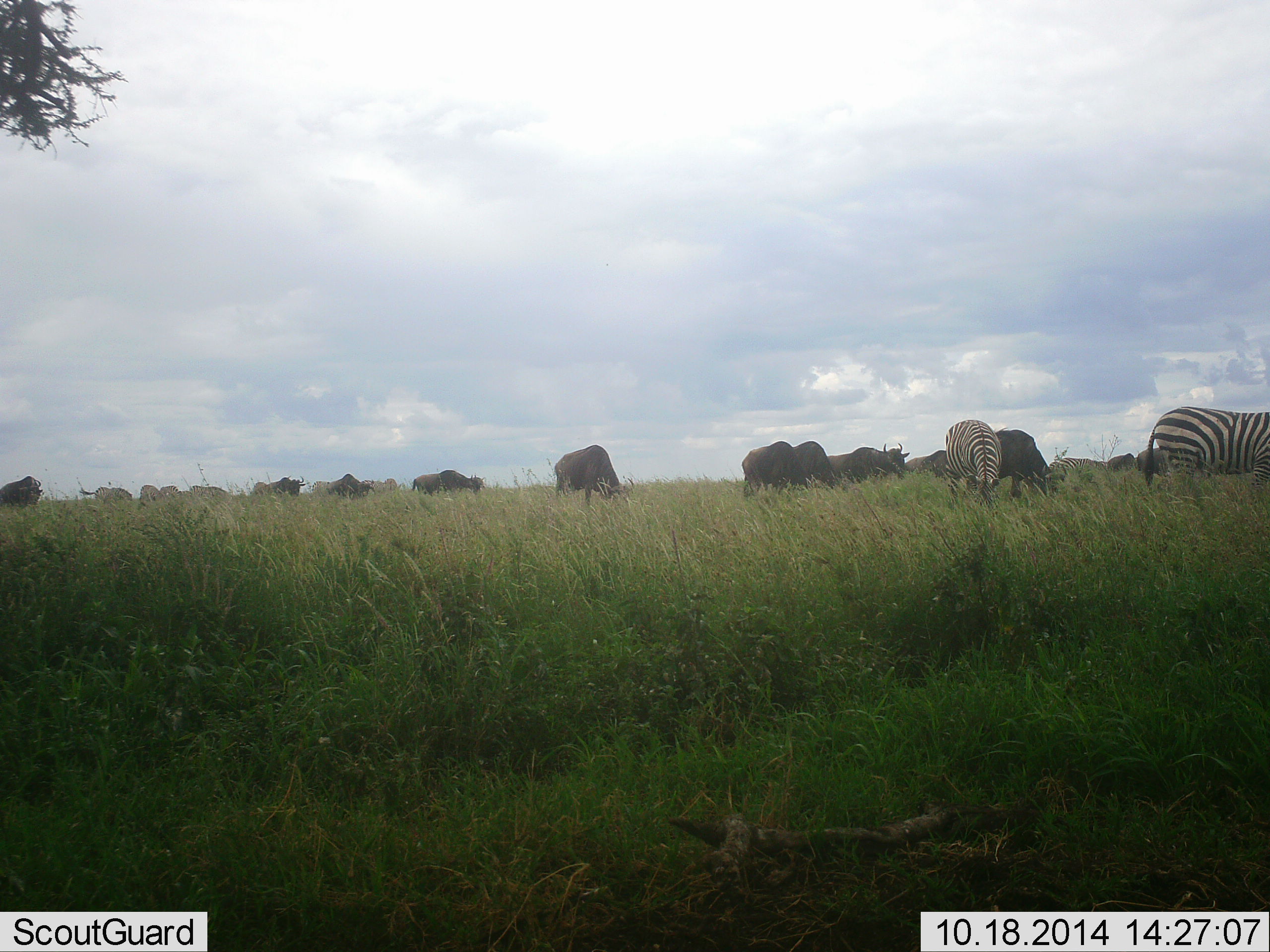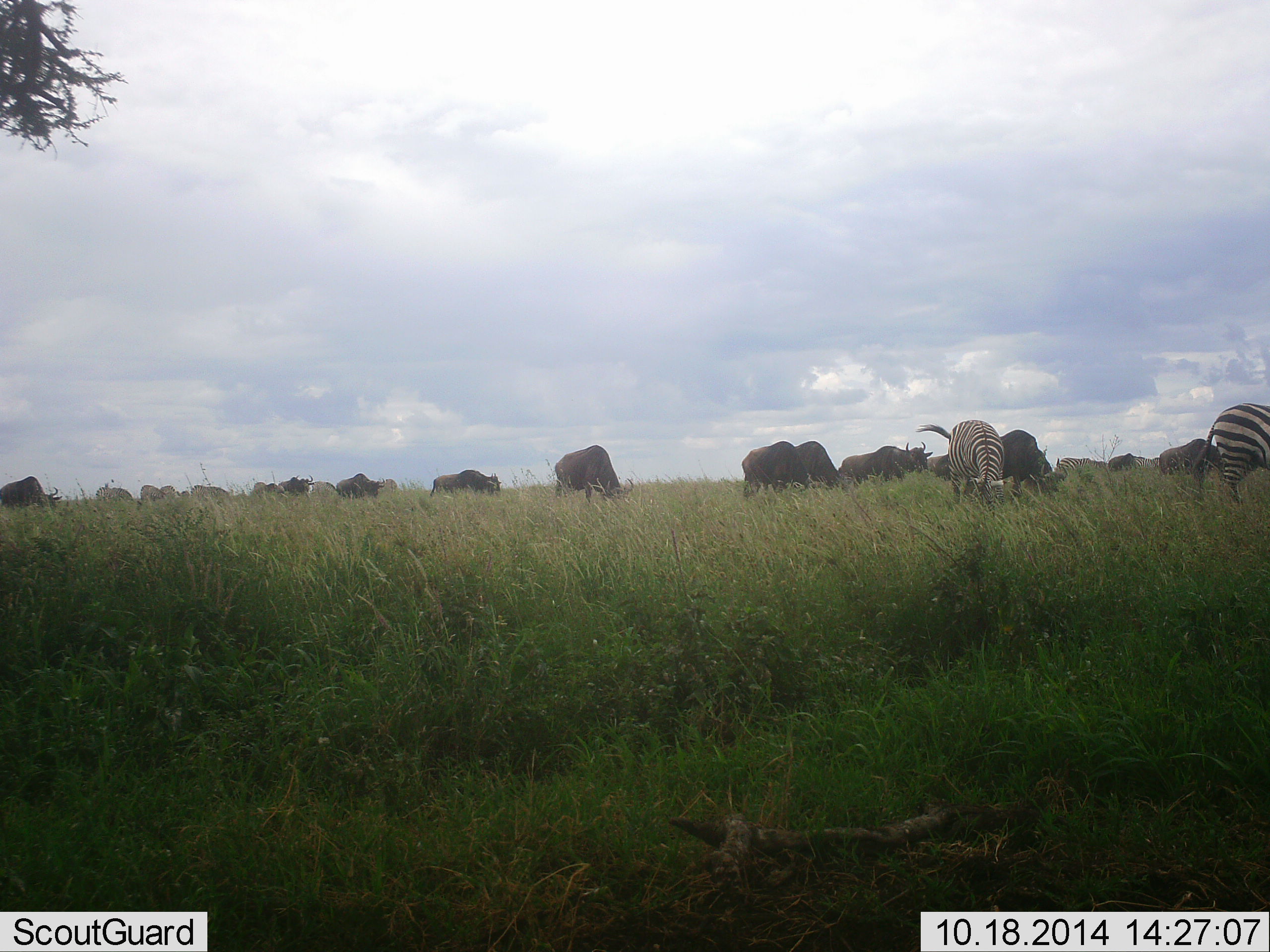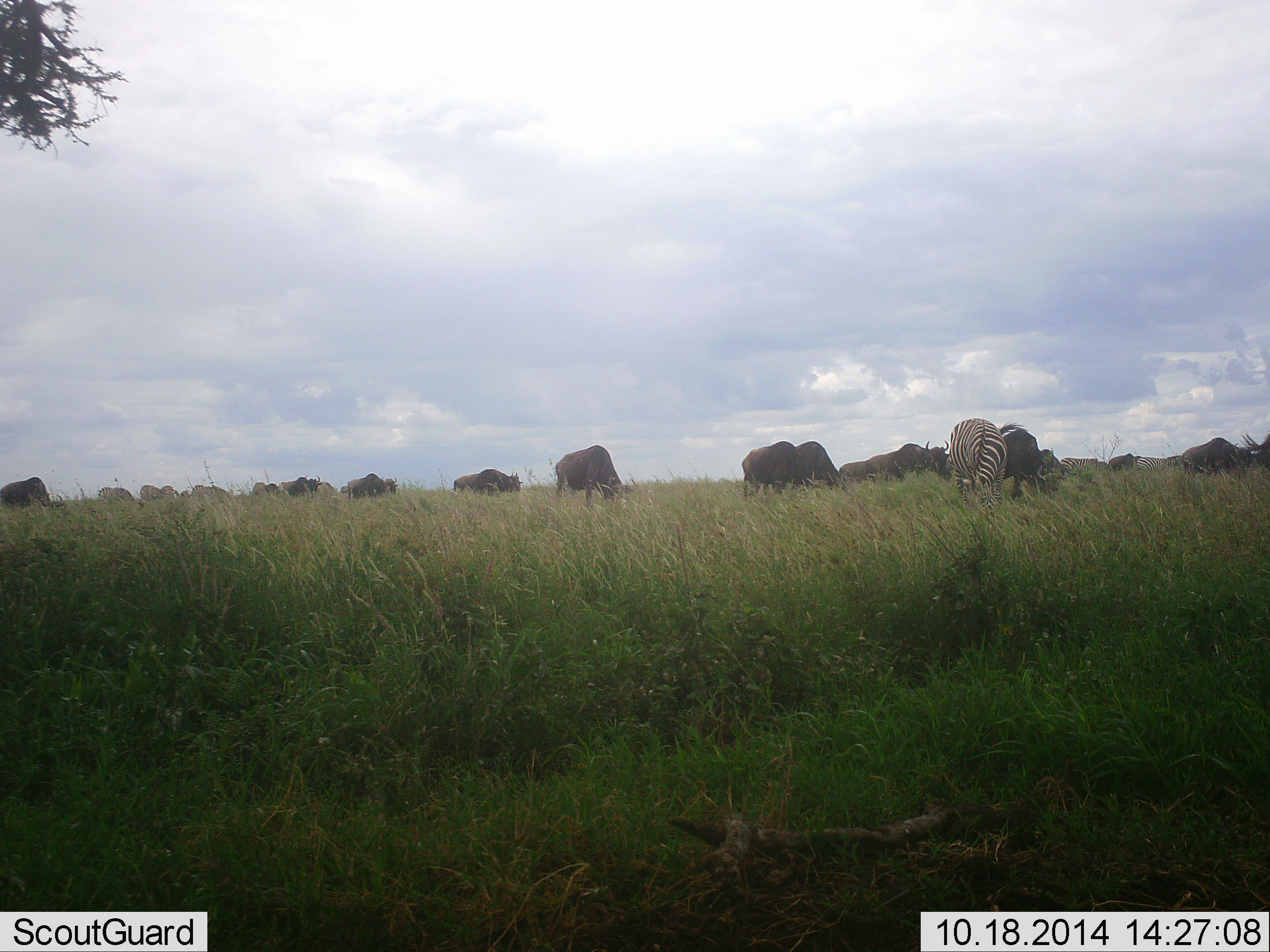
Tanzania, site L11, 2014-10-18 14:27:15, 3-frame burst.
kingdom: Animalia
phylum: Chordata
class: Mammalia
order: Artiodactyla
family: Bovidae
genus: Connochaetes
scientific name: Connochaetes taurinus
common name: blue wildebeest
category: wildebeest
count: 11-50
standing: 40%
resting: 0%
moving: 60%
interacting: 0%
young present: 0%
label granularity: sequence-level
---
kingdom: Animalia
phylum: Chordata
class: Mammalia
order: Perissodactyla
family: Equidae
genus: Equus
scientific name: Equus quagga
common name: plains zebra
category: zebra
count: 2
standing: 38%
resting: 0%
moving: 46%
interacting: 0%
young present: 0%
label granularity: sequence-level